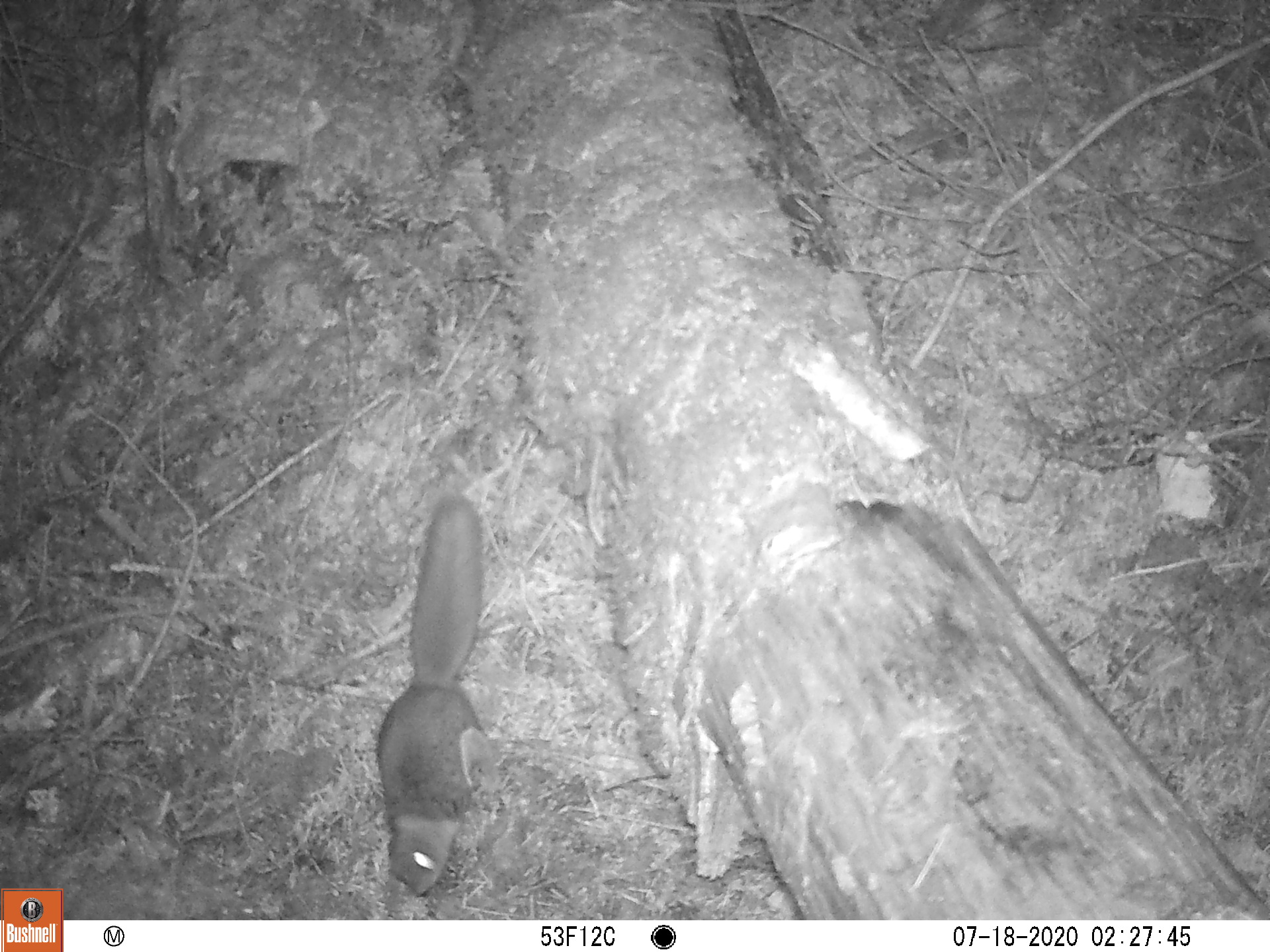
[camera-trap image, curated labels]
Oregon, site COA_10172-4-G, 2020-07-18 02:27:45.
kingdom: Animalia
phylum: Chordata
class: Mammalia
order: Rodentia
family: Sciuridae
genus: Glaucomys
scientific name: Glaucomys oregonensis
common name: humboldt's flying squirrel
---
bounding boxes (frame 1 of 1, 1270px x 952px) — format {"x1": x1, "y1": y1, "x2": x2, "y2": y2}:
humboldt's flying squirrel: {"x1": 366, "y1": 484, "x2": 497, "y2": 906}